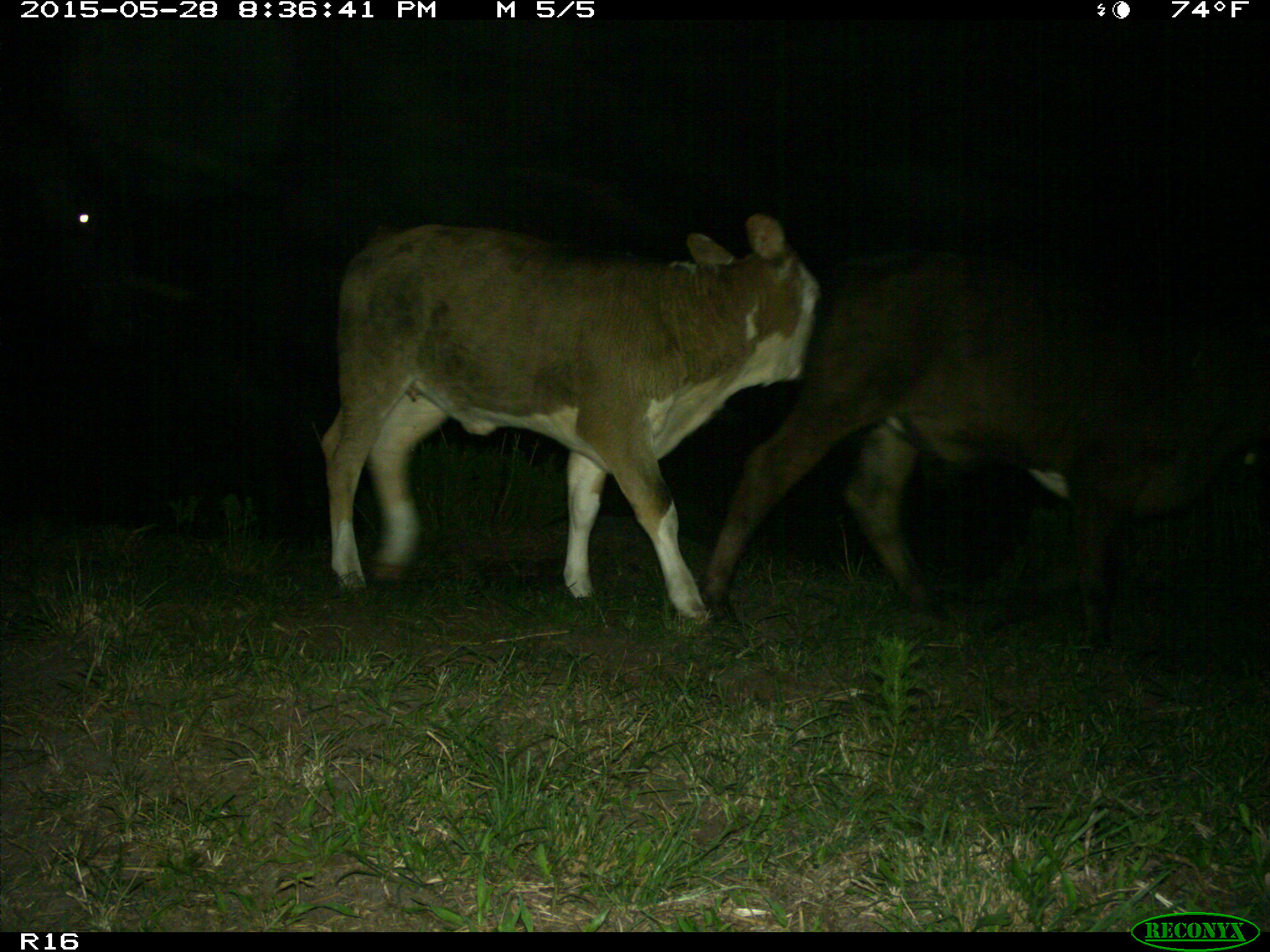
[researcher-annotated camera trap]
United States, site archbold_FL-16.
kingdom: Animalia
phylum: Chordata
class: Mammalia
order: Artiodactyla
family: Bovidae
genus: Bos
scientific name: Bos taurus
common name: domestic cow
Bos taurus (domestic cow).